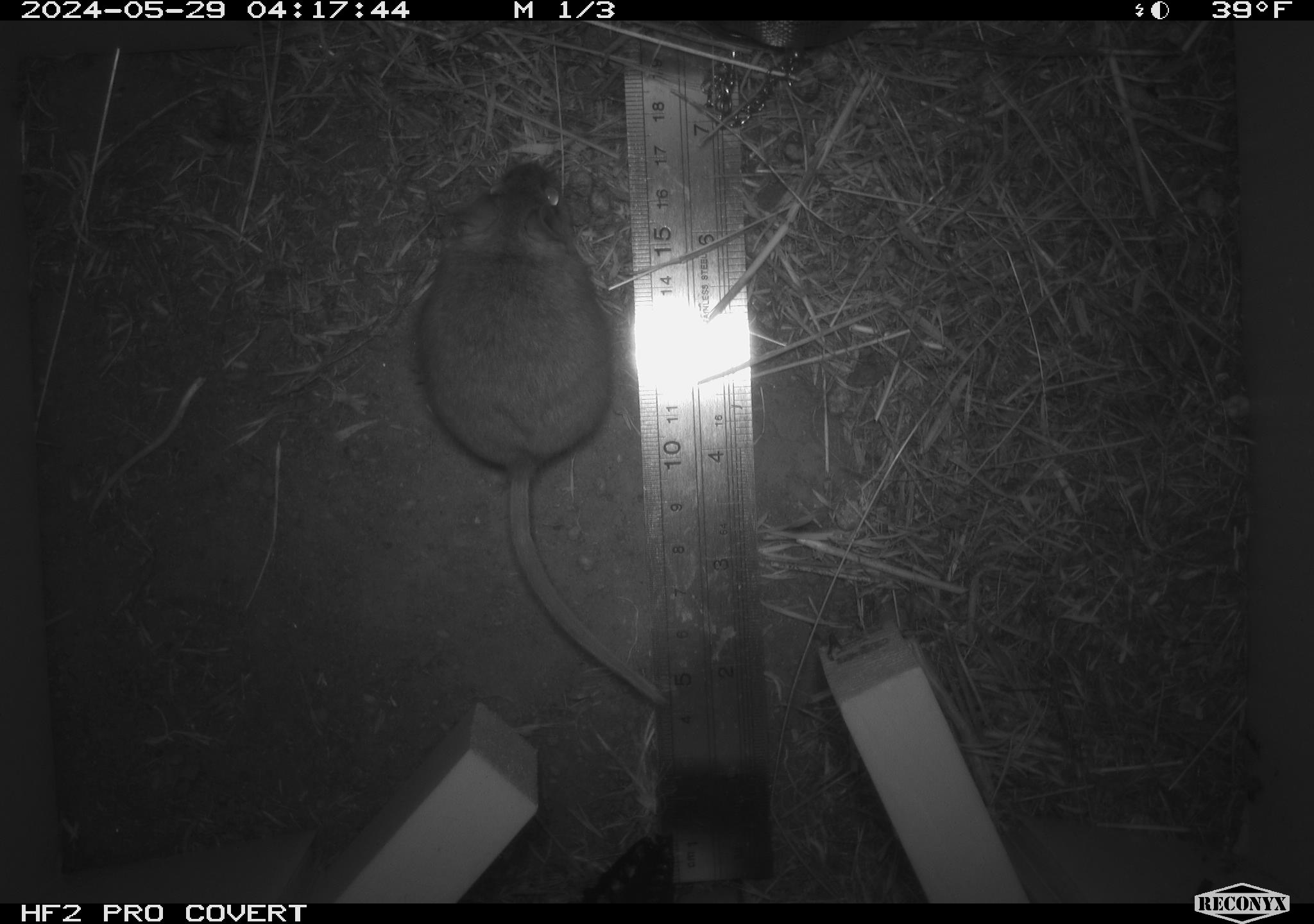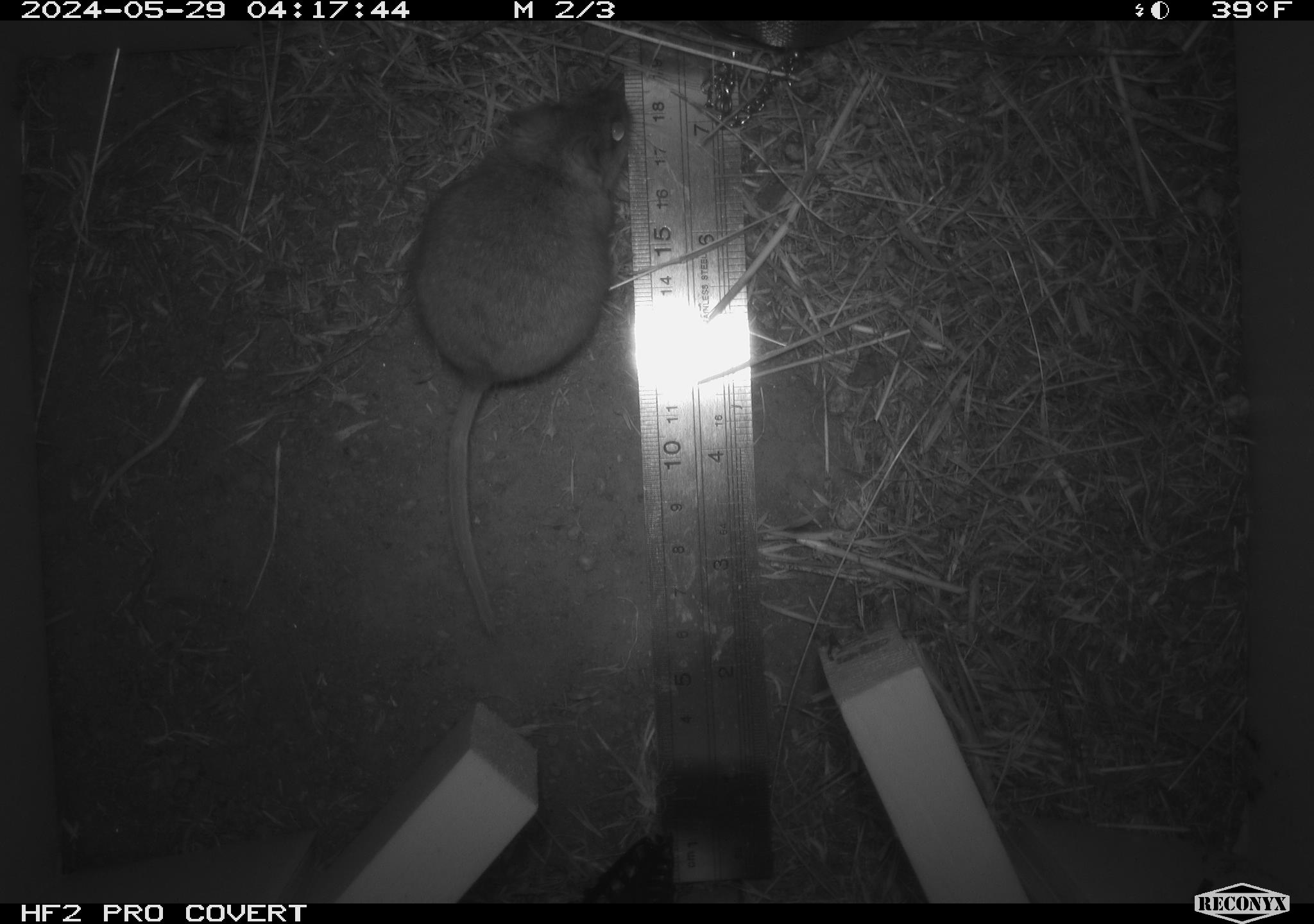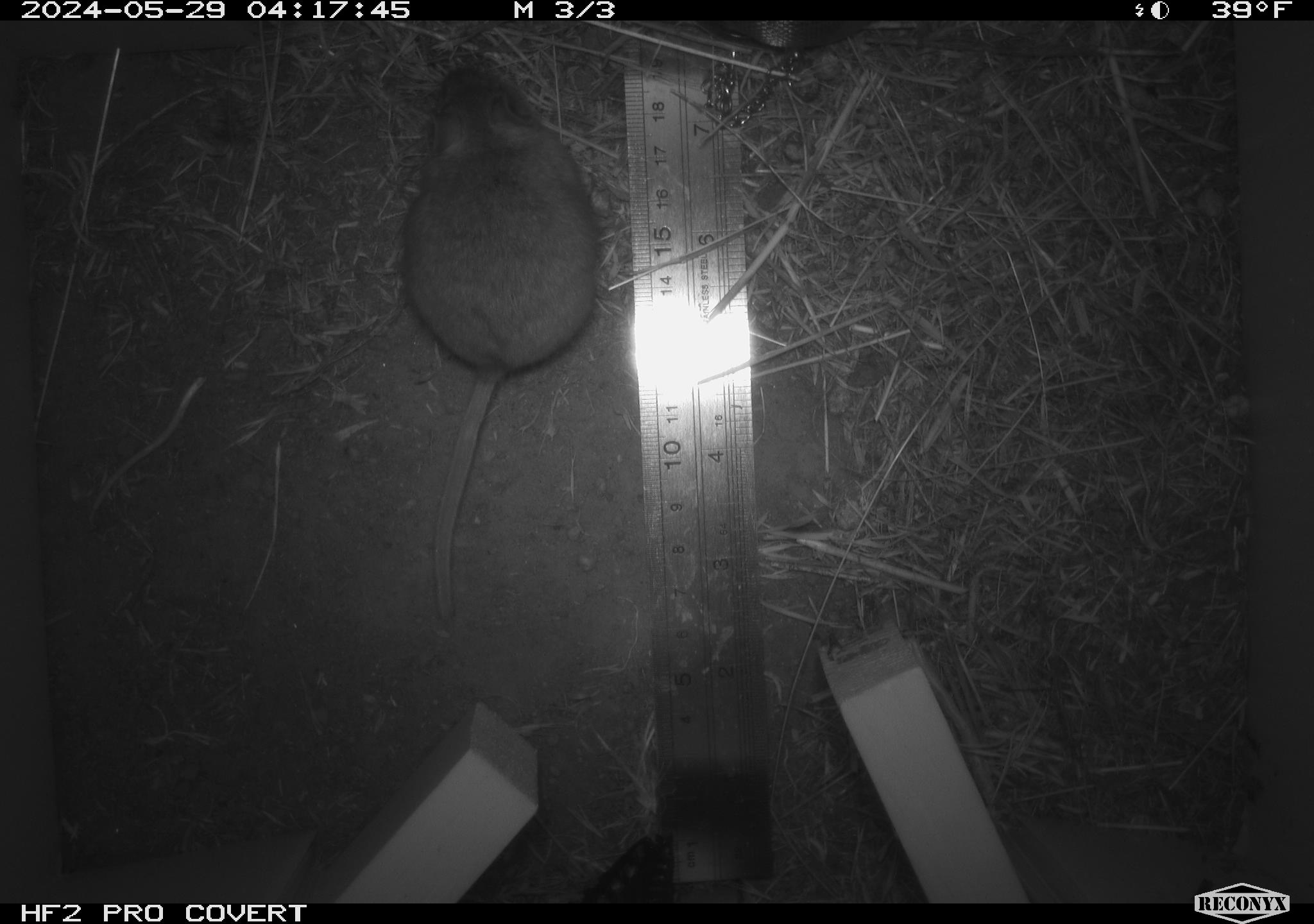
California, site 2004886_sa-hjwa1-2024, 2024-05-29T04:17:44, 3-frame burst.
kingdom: Animalia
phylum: Chordata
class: Mammalia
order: Rodentia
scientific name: Rodentia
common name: rodent